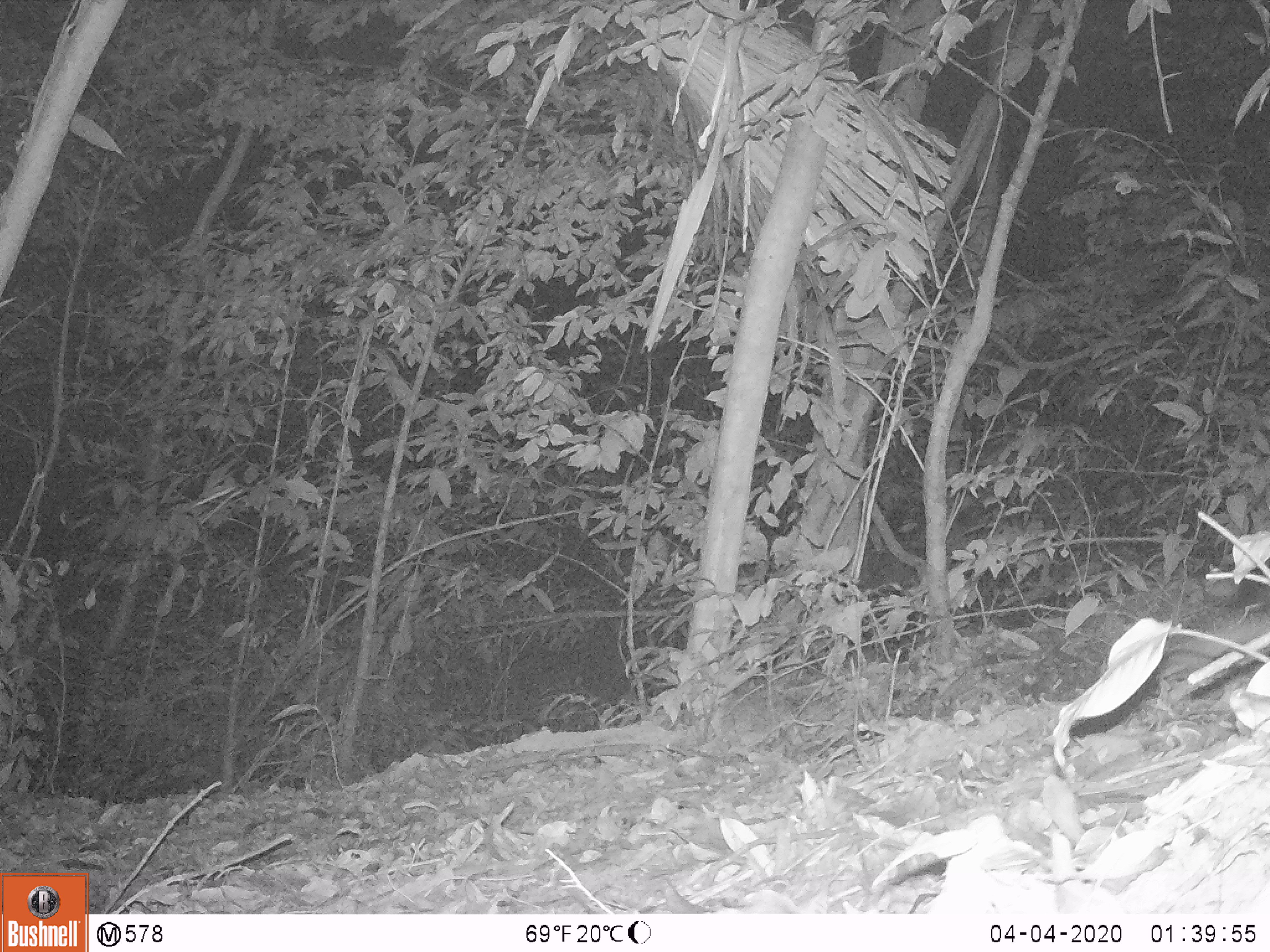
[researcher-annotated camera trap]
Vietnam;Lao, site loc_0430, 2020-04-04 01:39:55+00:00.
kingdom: Animalia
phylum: Chordata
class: Mammalia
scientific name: Mammalia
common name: mammal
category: unidentified small mammal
Unidentified small mammal (mammal) (Mammalia). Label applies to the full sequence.